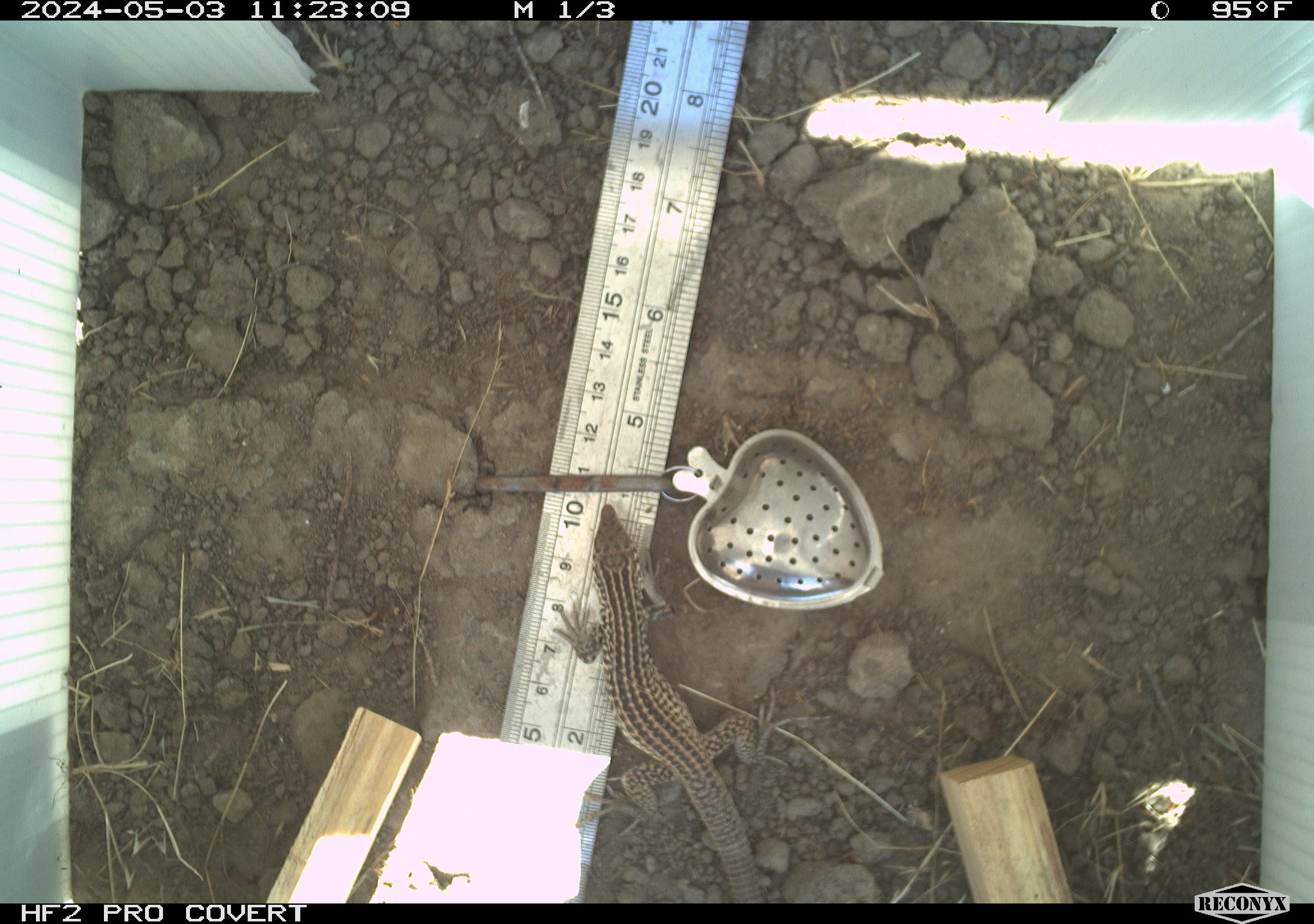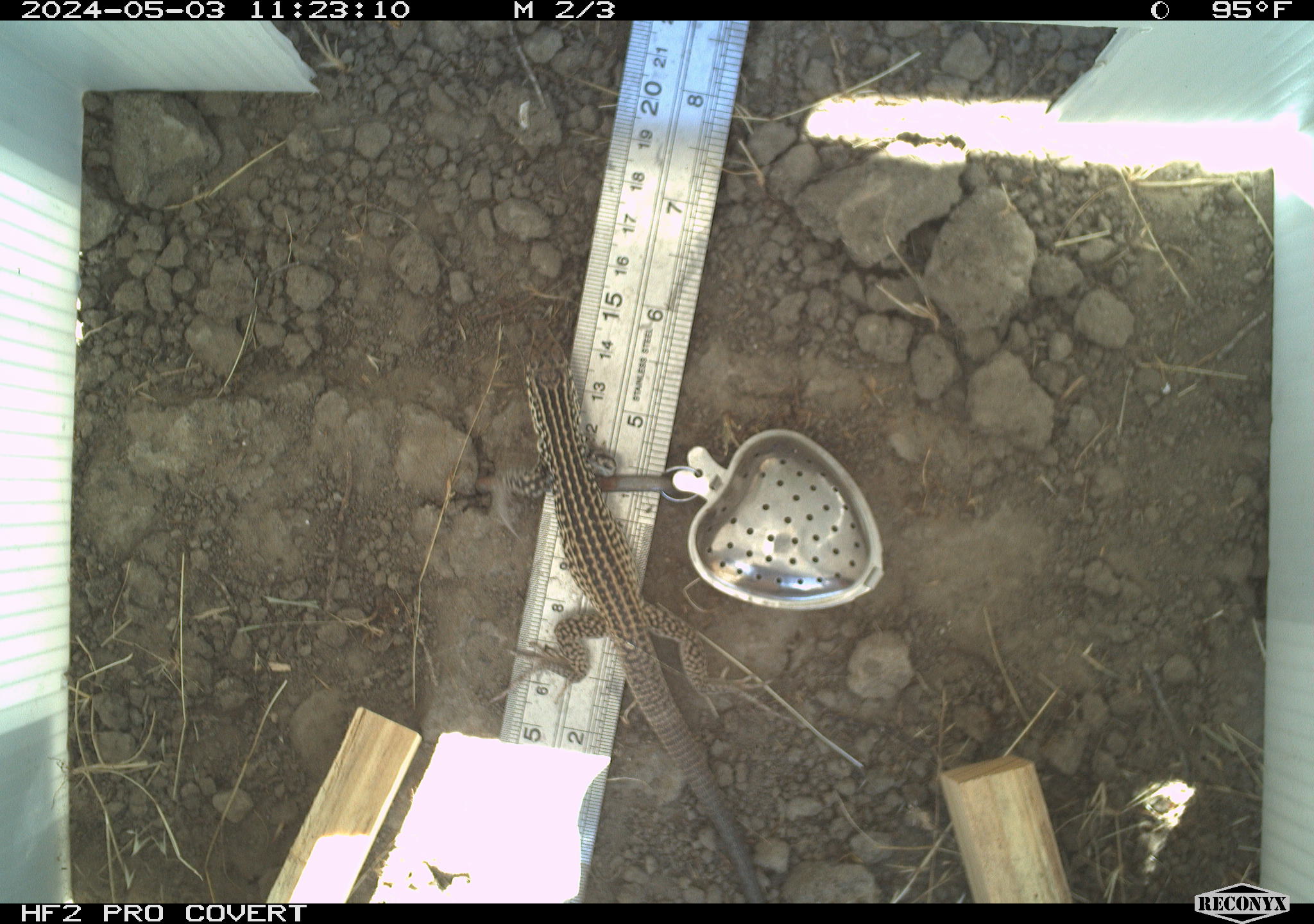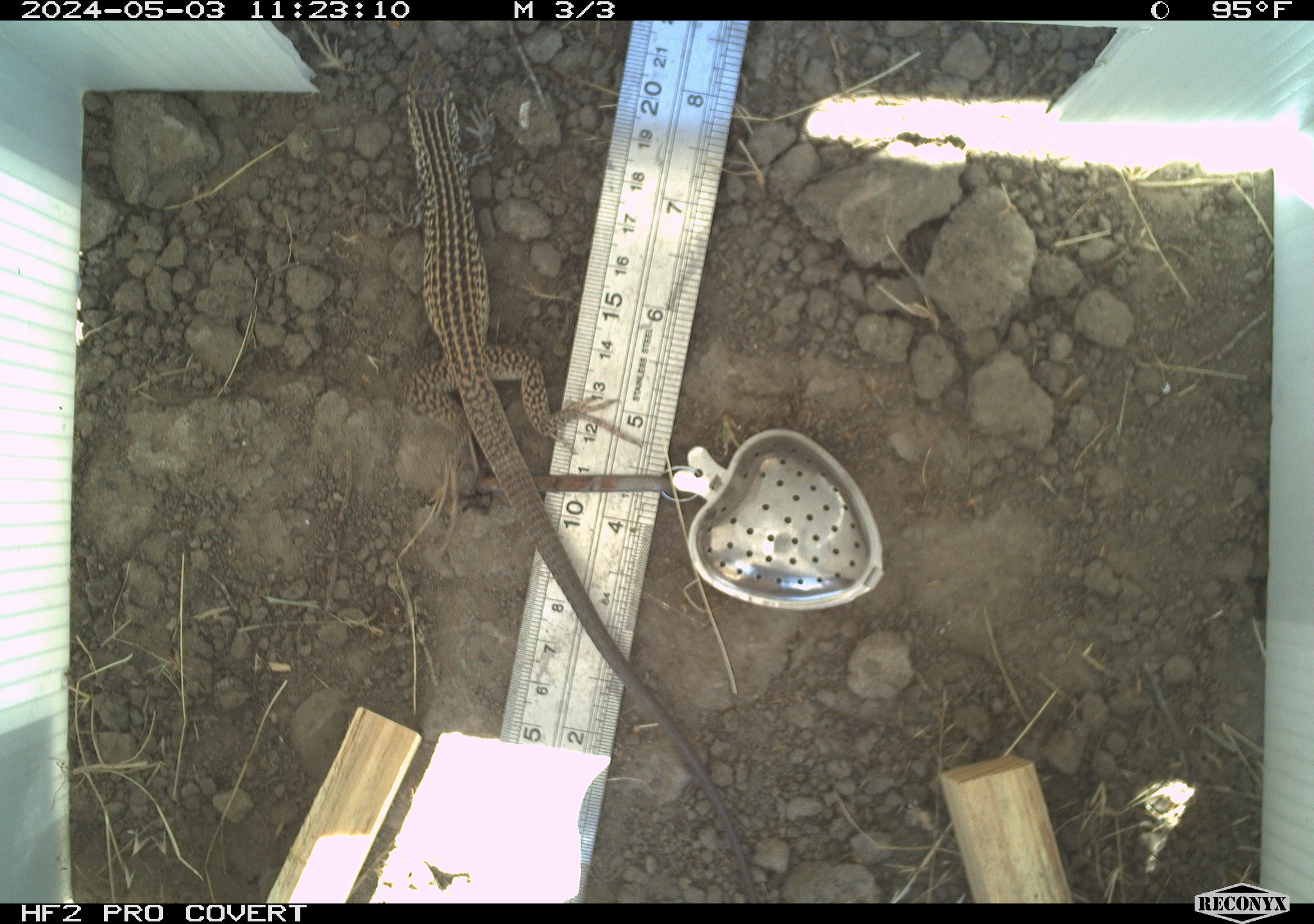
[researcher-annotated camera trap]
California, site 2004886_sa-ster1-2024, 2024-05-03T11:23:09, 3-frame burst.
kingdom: Animalia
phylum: Chordata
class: Reptilia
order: Squamata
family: Teiidae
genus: Aspidoscelis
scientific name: Aspidoscelis tigris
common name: western whiptail